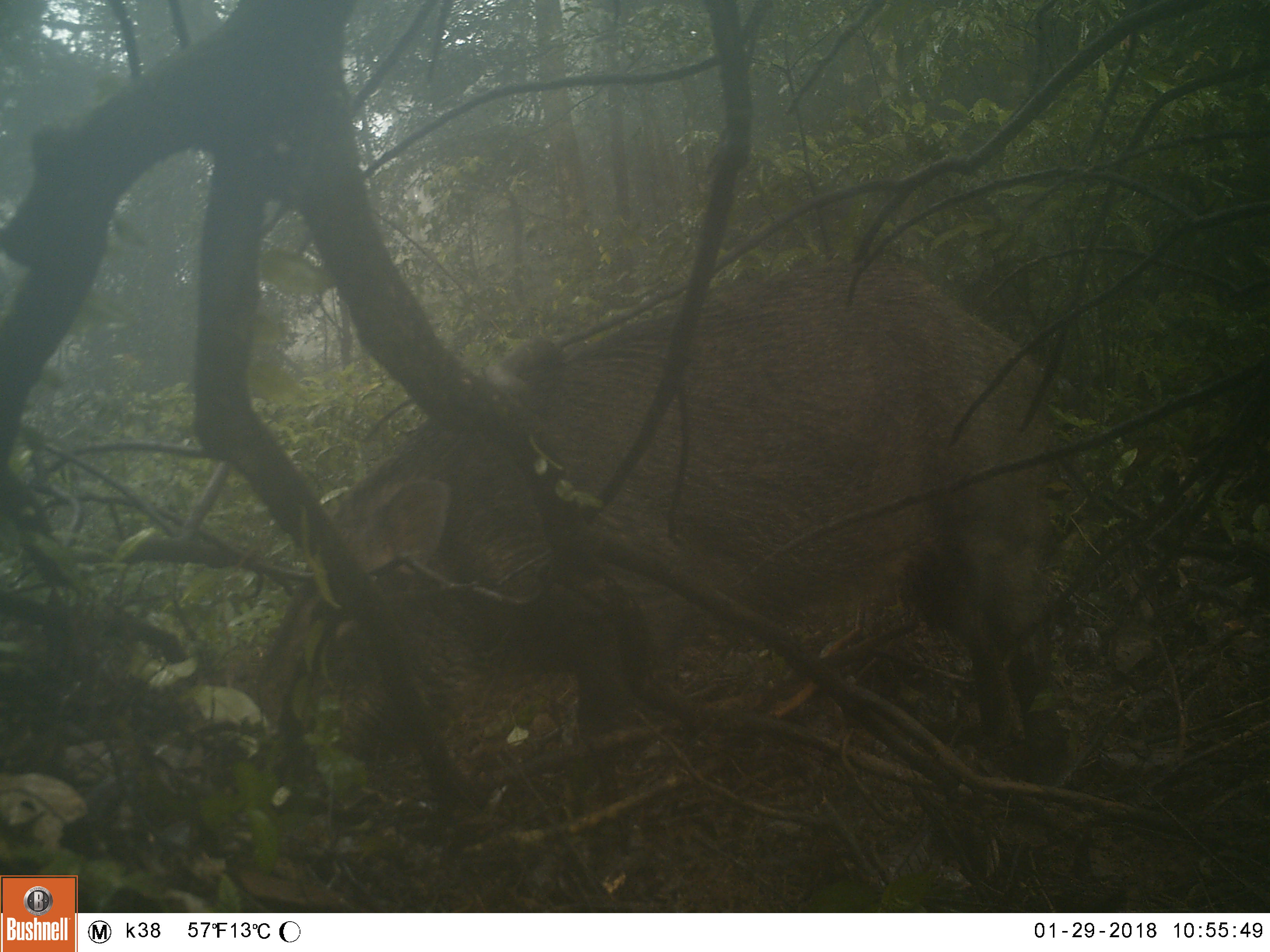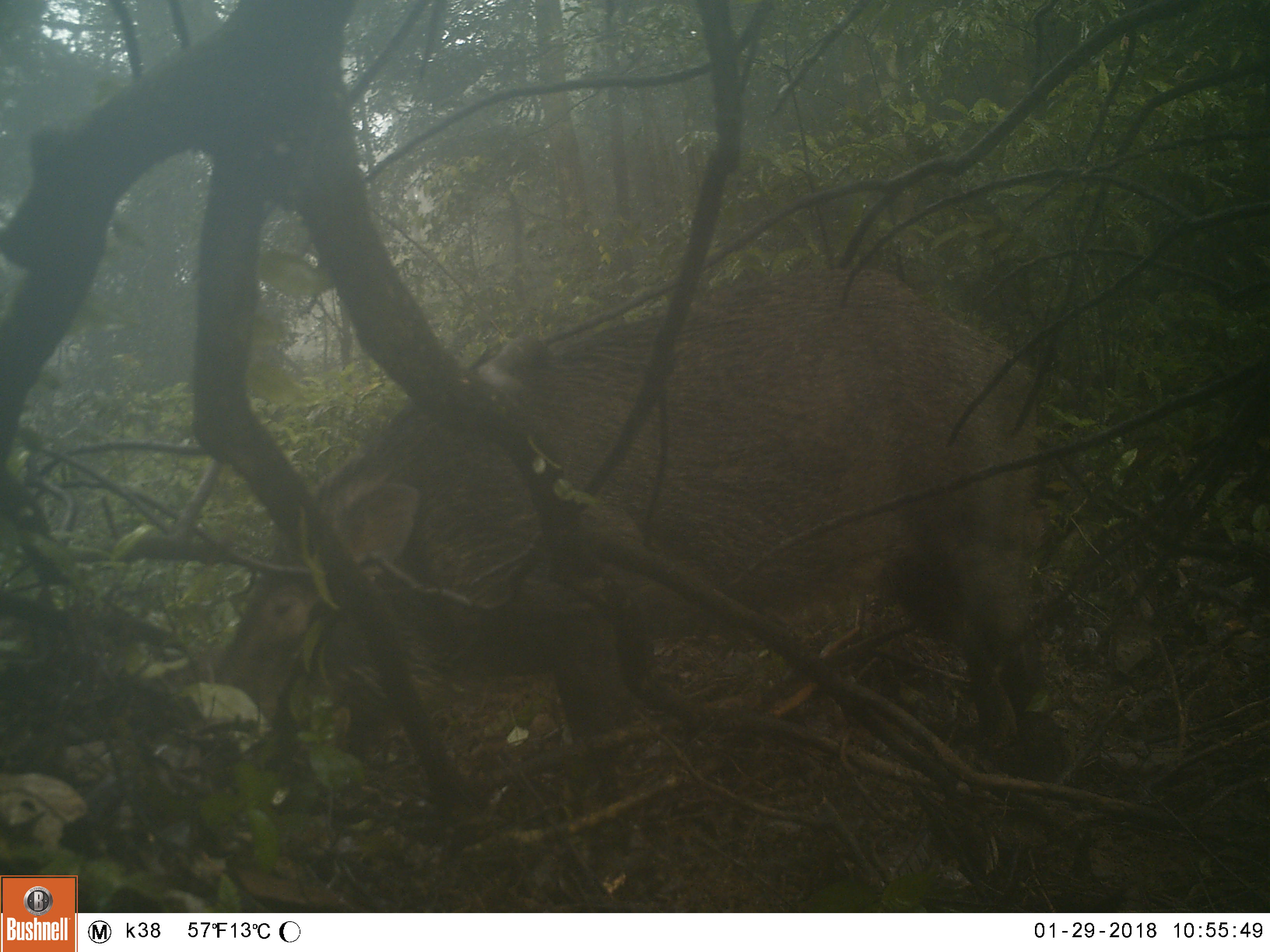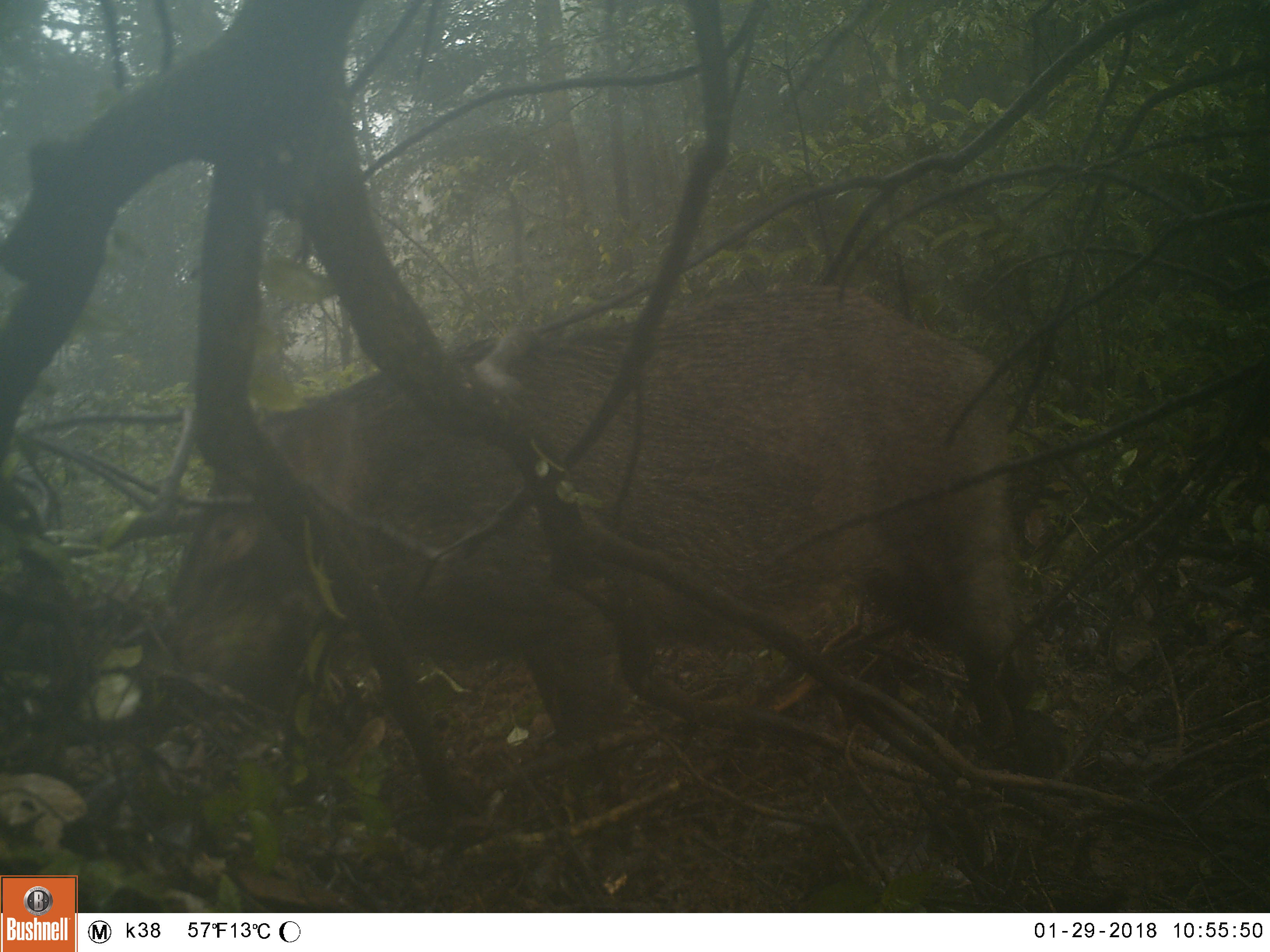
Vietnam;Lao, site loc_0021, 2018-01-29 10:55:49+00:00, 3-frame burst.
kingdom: Animalia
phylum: Chordata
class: Mammalia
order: Artiodactyla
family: Suidae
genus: Sus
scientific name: Sus scrofa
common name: eurasian wild pig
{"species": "eurasian wild pig (Sus scrofa)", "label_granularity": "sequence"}